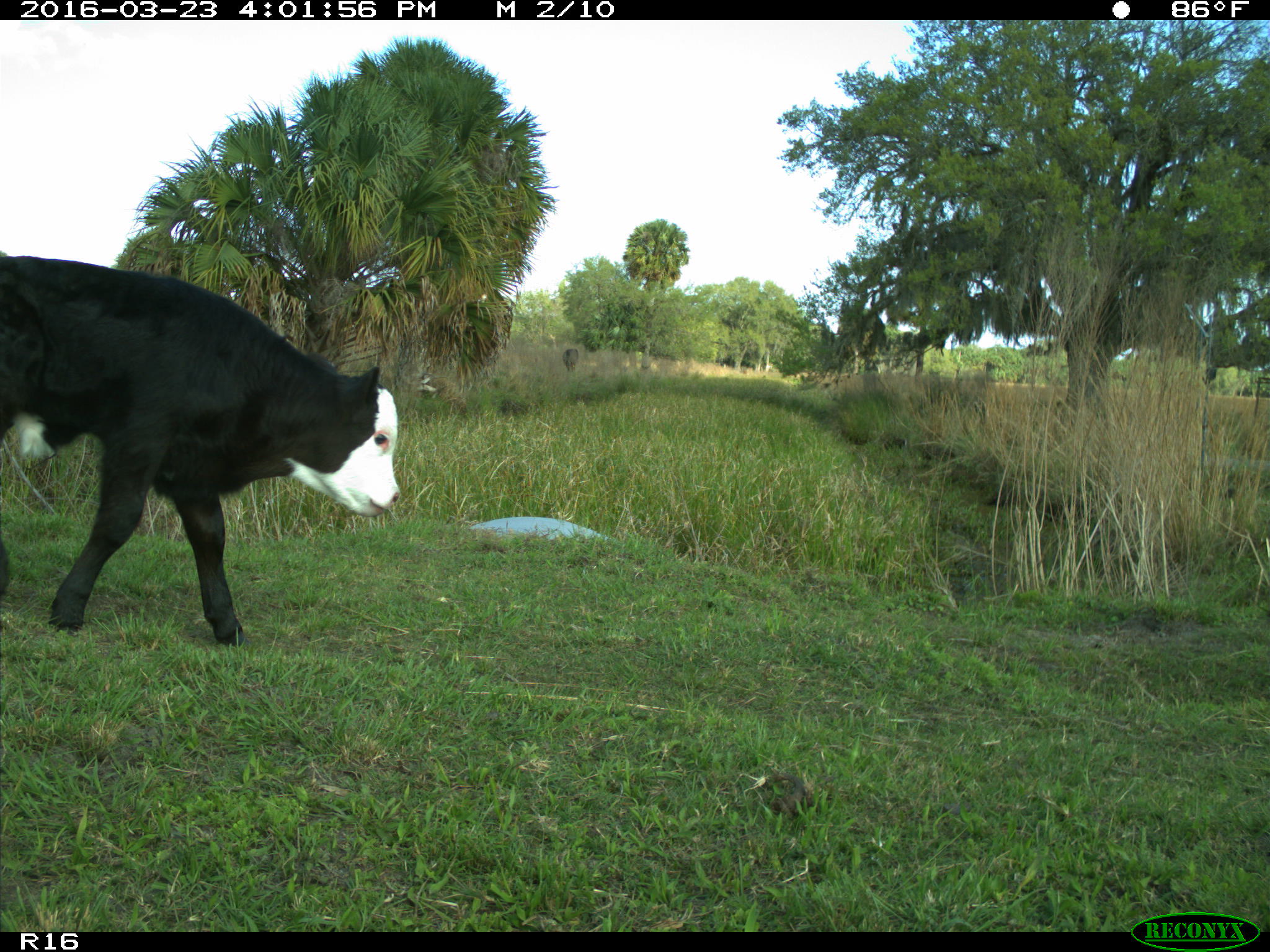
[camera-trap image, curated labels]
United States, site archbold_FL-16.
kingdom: Animalia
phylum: Chordata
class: Mammalia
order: Artiodactyla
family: Bovidae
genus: Bos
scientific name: Bos taurus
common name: domestic cow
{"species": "Bos taurus (domestic cow)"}